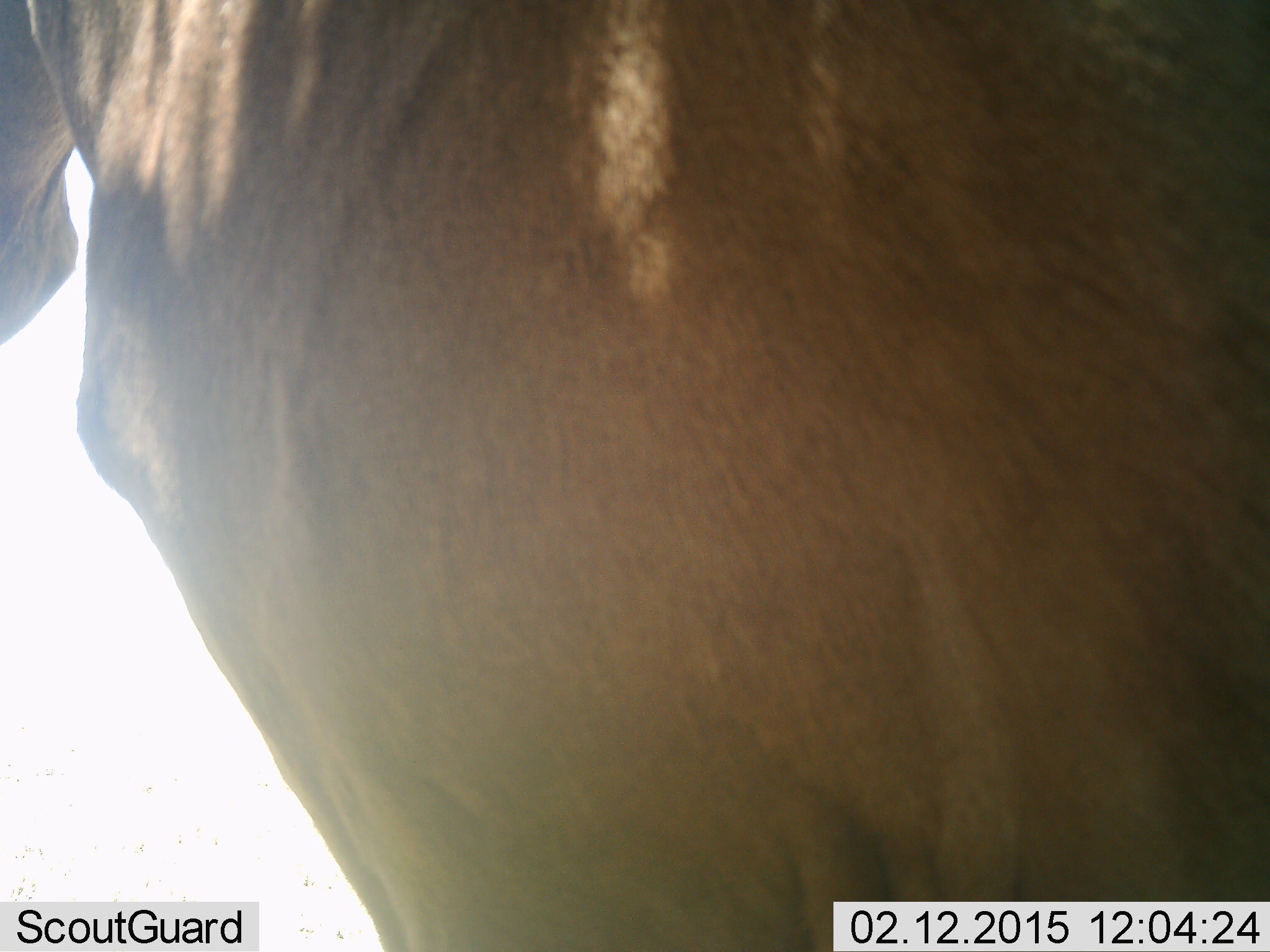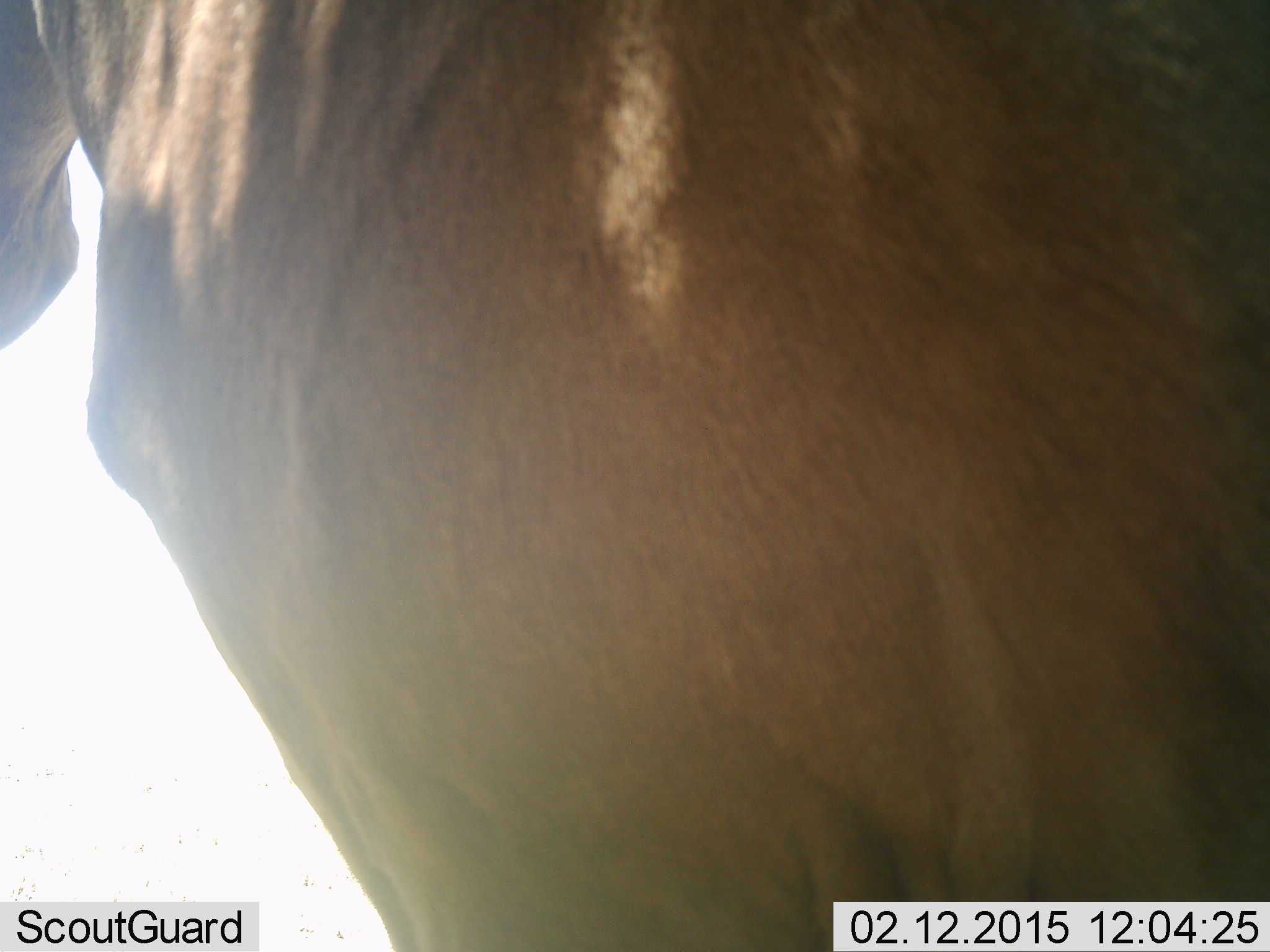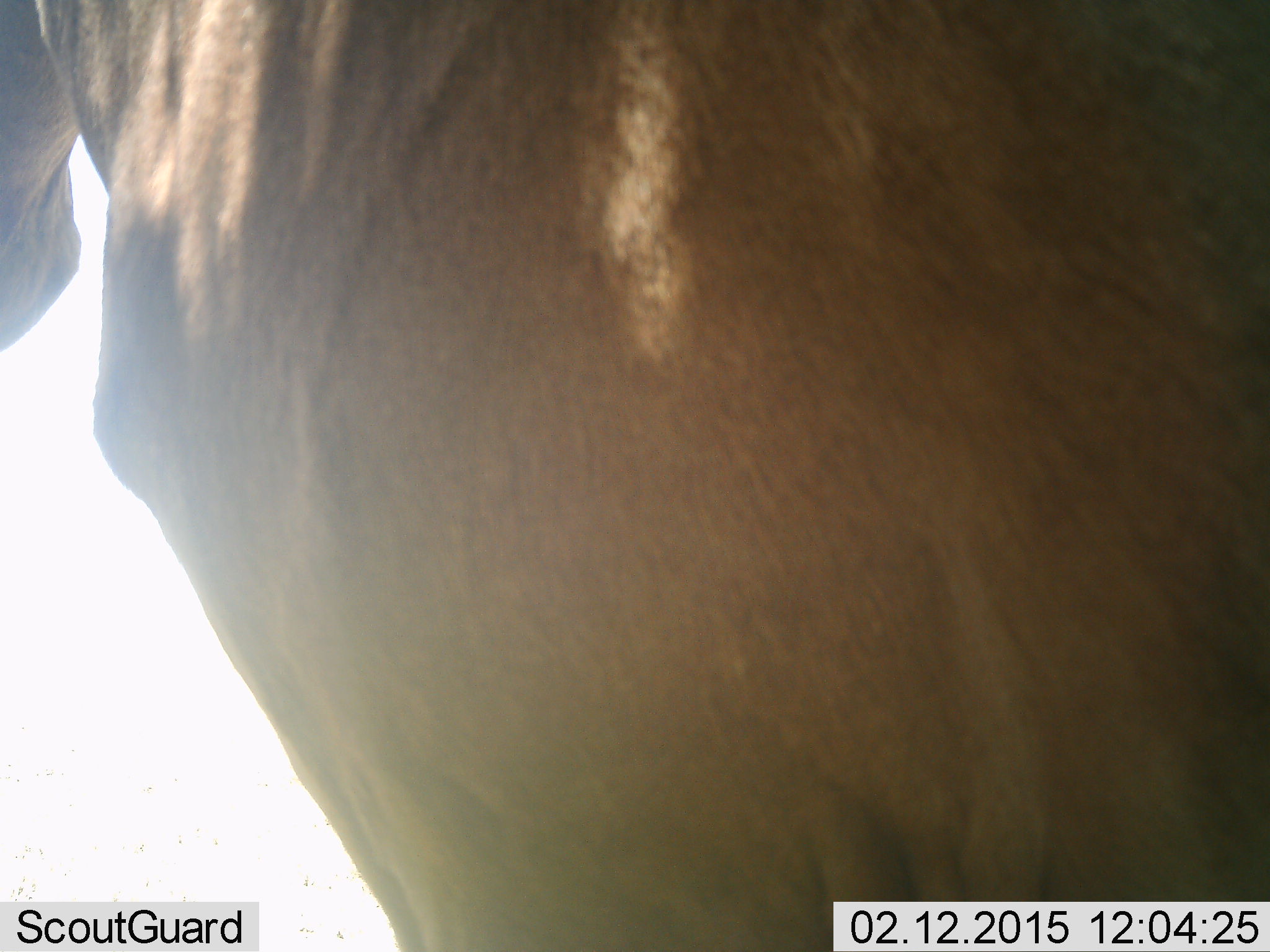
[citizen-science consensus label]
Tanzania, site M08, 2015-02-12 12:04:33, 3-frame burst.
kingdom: Animalia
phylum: Chordata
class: Mammalia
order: Artiodactyla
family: Bovidae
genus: Alcelaphus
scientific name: Alcelaphus buselaphus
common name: hartebeest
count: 1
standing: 100%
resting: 0%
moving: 0%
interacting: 0%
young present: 0%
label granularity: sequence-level